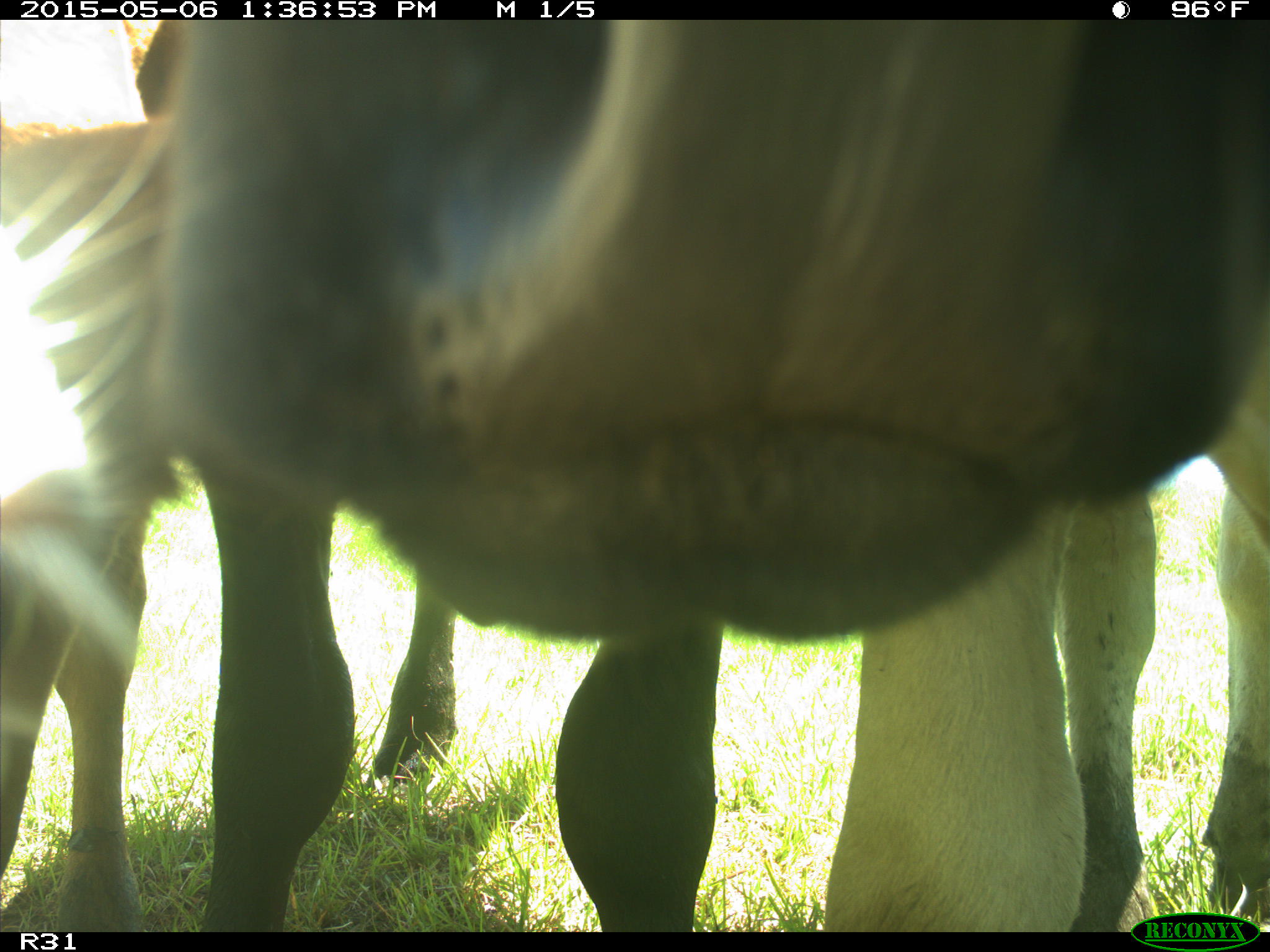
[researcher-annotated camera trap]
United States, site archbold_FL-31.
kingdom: Animalia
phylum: Chordata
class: Mammalia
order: Artiodactyla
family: Bovidae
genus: Bos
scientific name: Bos taurus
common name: domestic cow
Bos taurus (domestic cow).